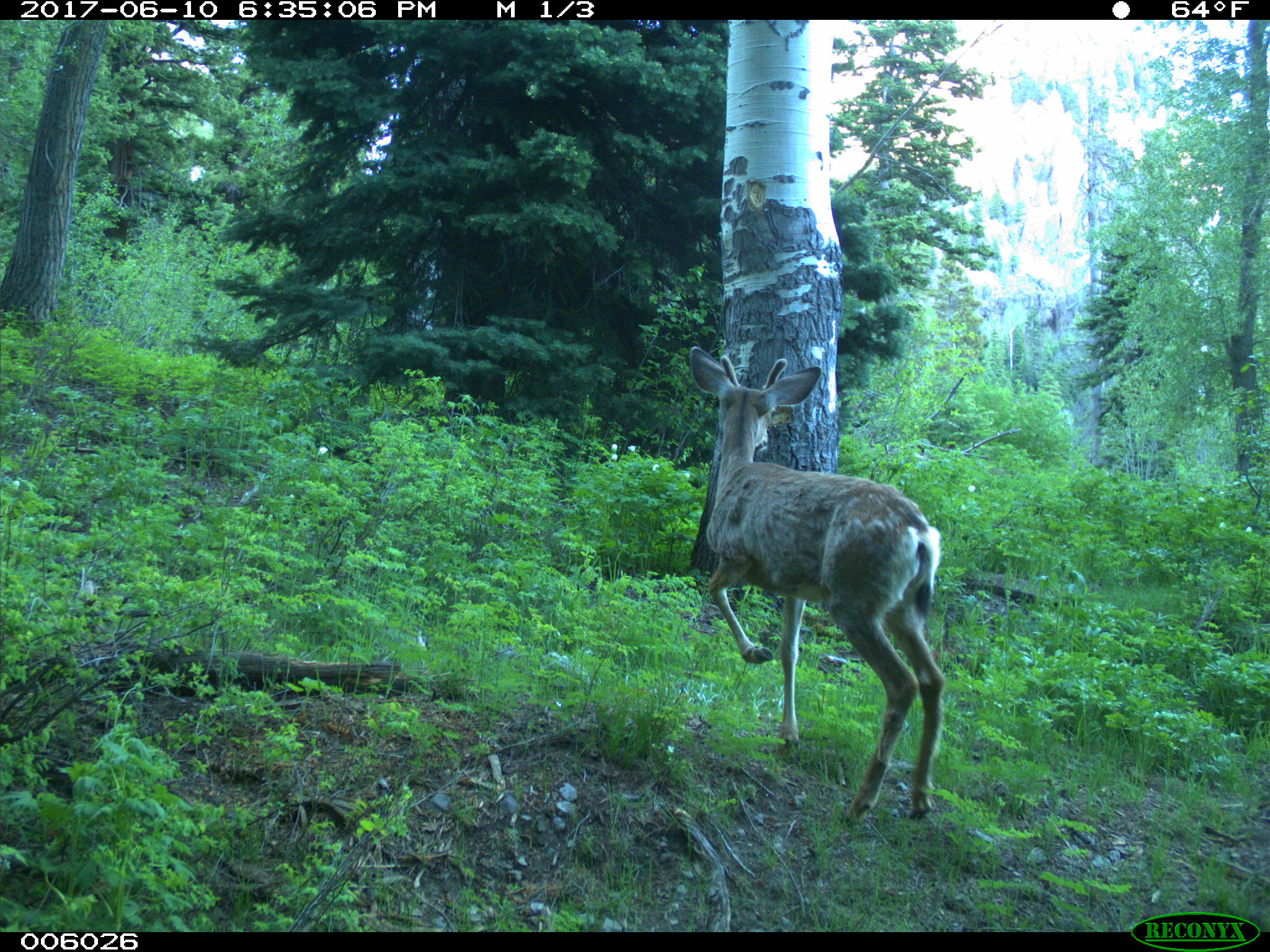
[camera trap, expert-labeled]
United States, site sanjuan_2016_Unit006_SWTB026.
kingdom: Animalia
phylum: Chordata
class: Mammalia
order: Artiodactyla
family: Cervidae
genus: Odocoileus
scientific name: Odocoileus hemionus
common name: mule deer